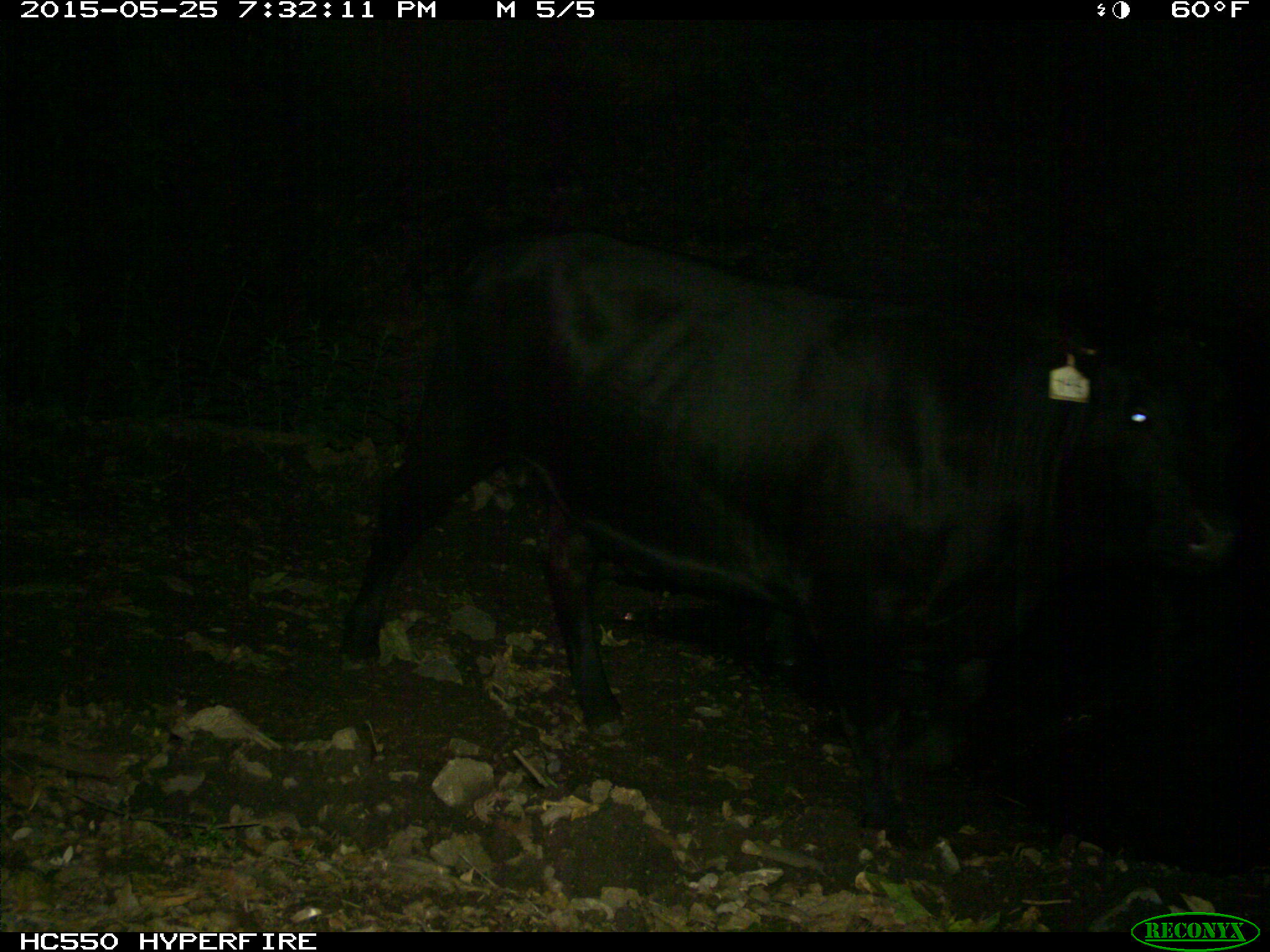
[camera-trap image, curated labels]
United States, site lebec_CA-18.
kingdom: Animalia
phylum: Chordata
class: Mammalia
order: Artiodactyla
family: Bovidae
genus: Bos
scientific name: Bos taurus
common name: domestic cow